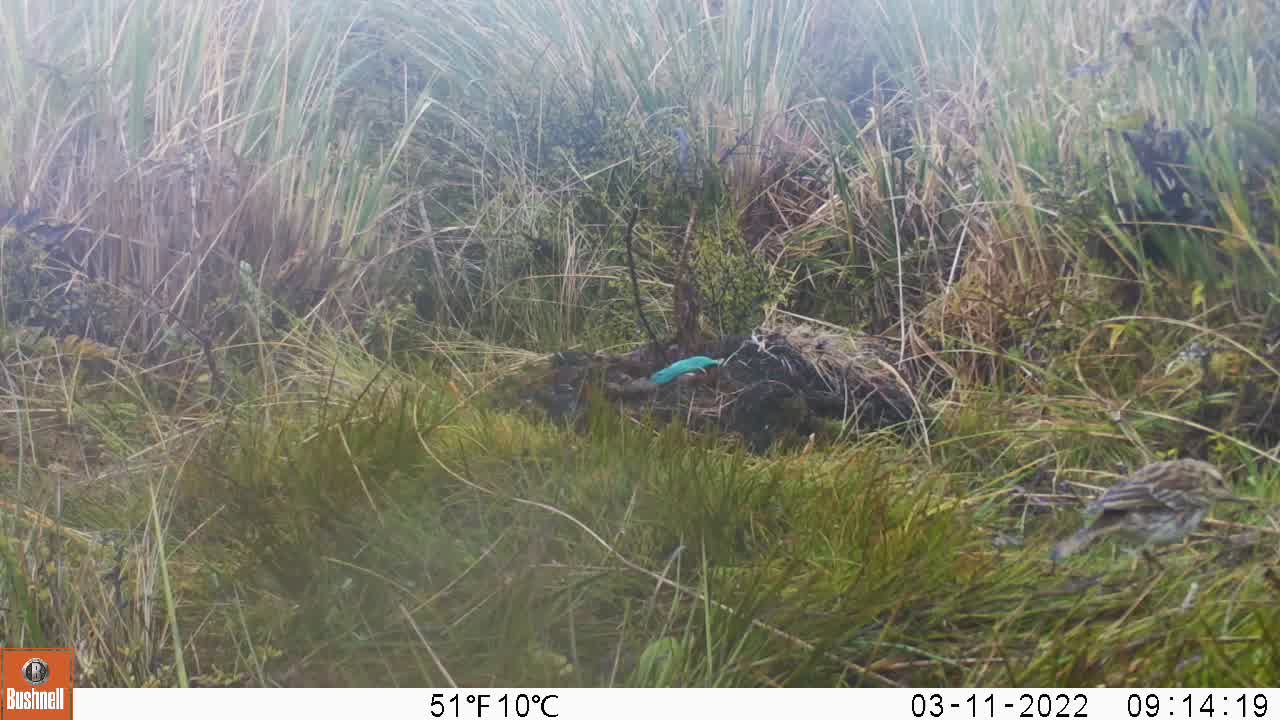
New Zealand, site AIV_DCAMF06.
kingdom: Animalia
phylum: Chordata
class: Aves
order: Passeriformes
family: Motacillidae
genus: Anthus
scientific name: Anthus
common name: pipit